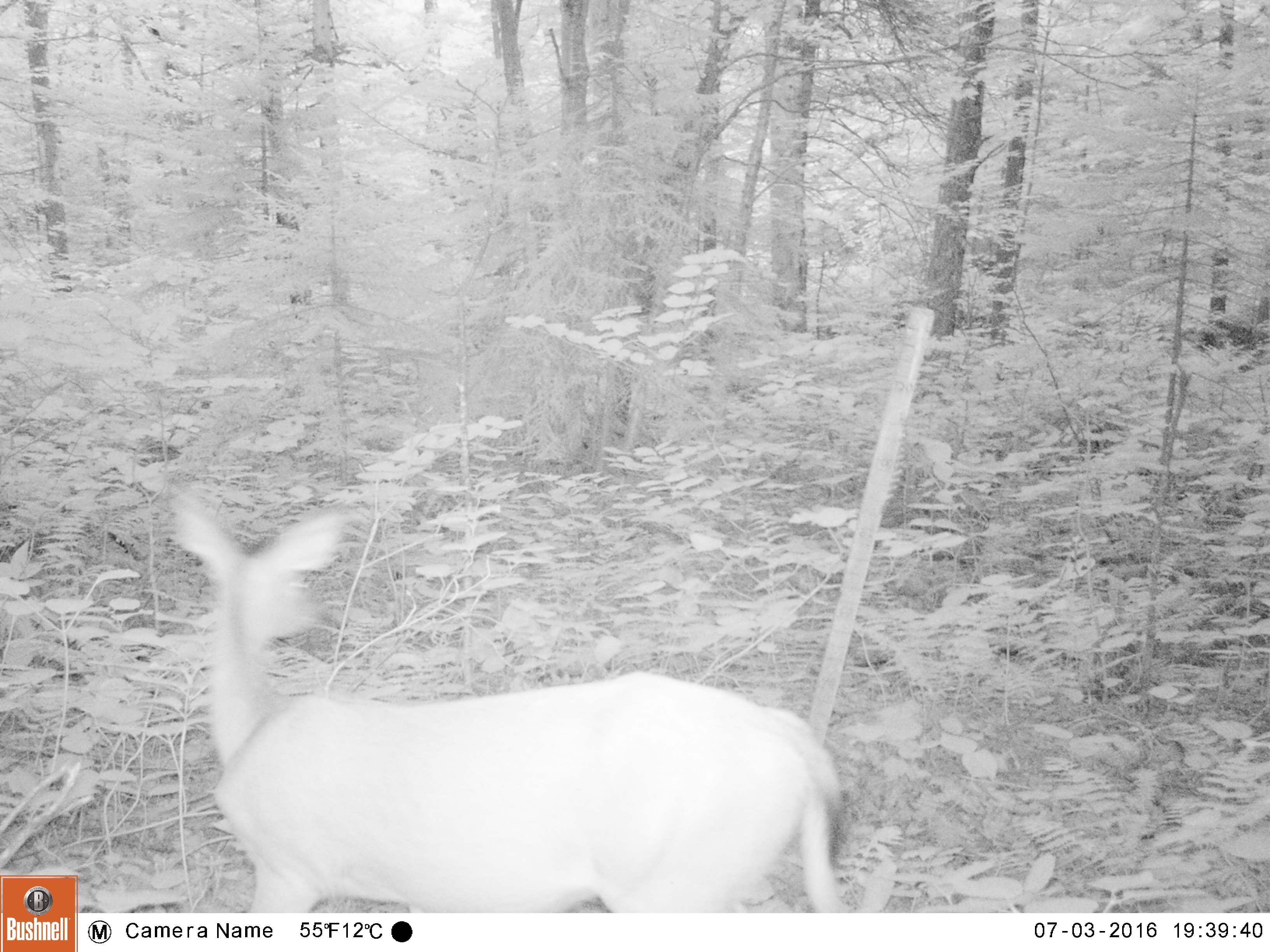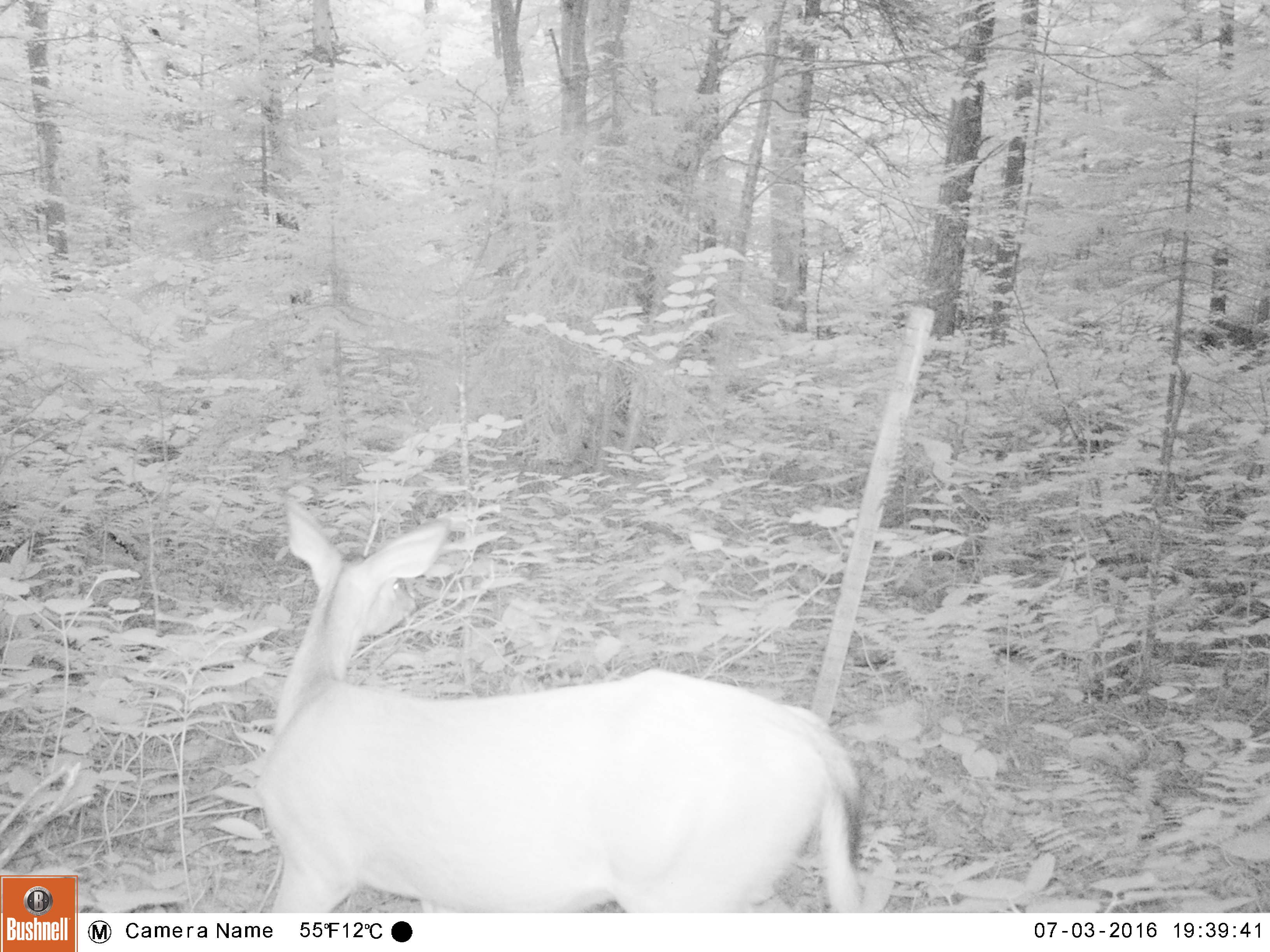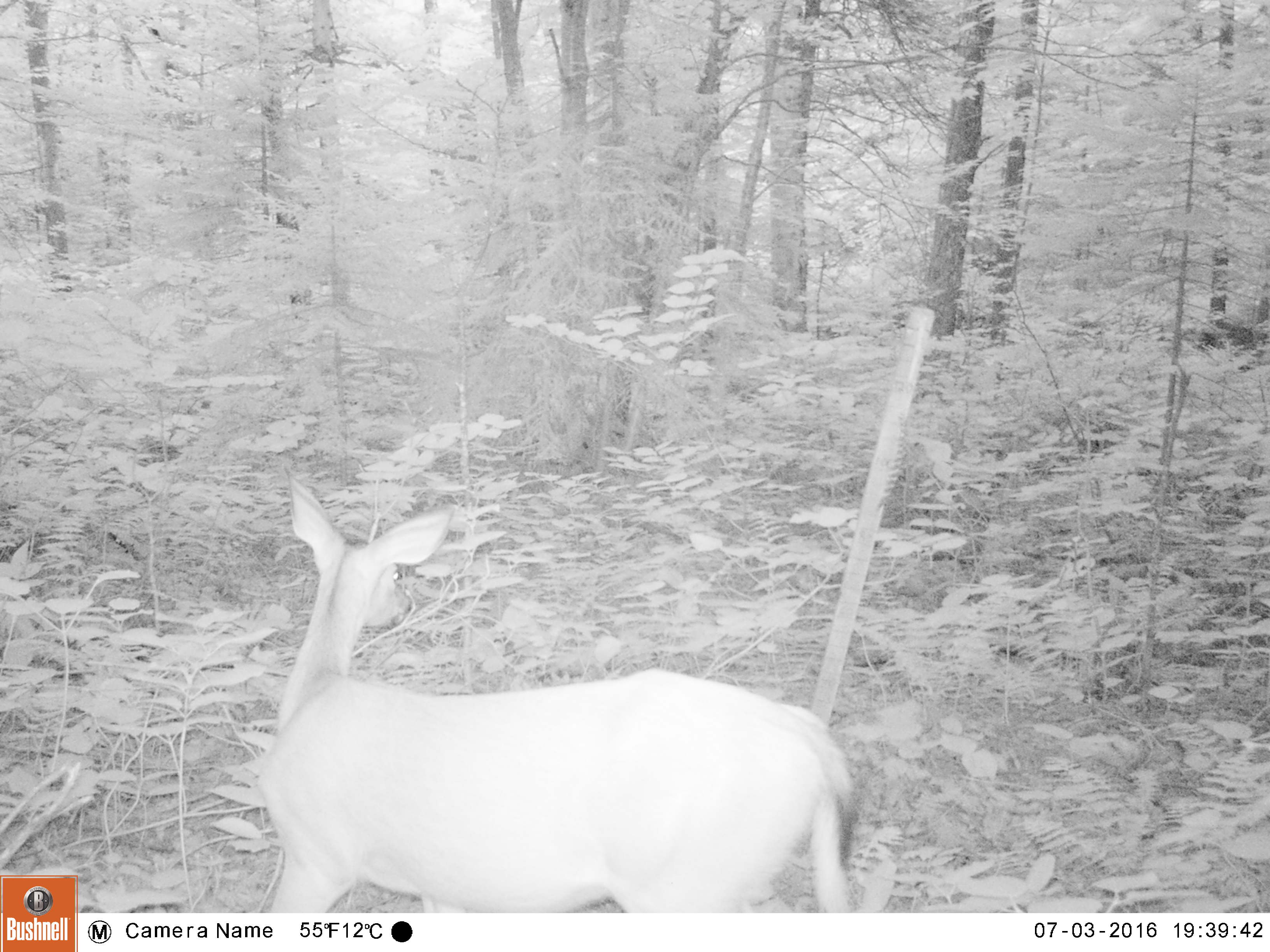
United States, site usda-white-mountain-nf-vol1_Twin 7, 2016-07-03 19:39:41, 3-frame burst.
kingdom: Animalia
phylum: Chordata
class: Mammalia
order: Artiodactyla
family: Cervidae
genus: Odocoileus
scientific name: Odocoileus virginianus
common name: white-tailed deer